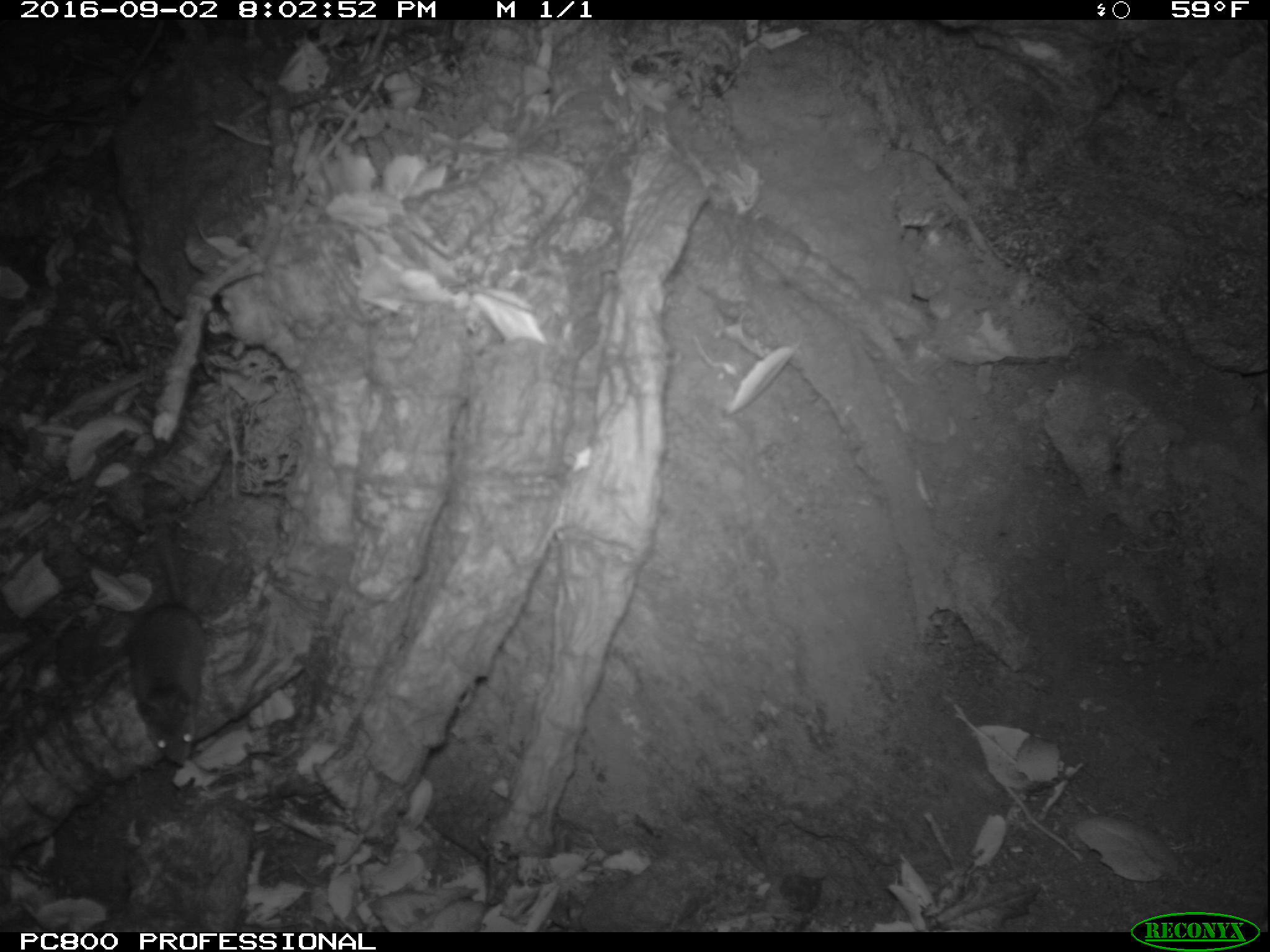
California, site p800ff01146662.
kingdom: Animalia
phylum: Chordata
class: Mammalia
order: Rodentia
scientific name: Rodentia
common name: rodent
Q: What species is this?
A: Rodent (Rodentia).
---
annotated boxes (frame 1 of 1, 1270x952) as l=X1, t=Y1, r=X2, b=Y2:
rodent: l=126, t=523, r=205, b=766